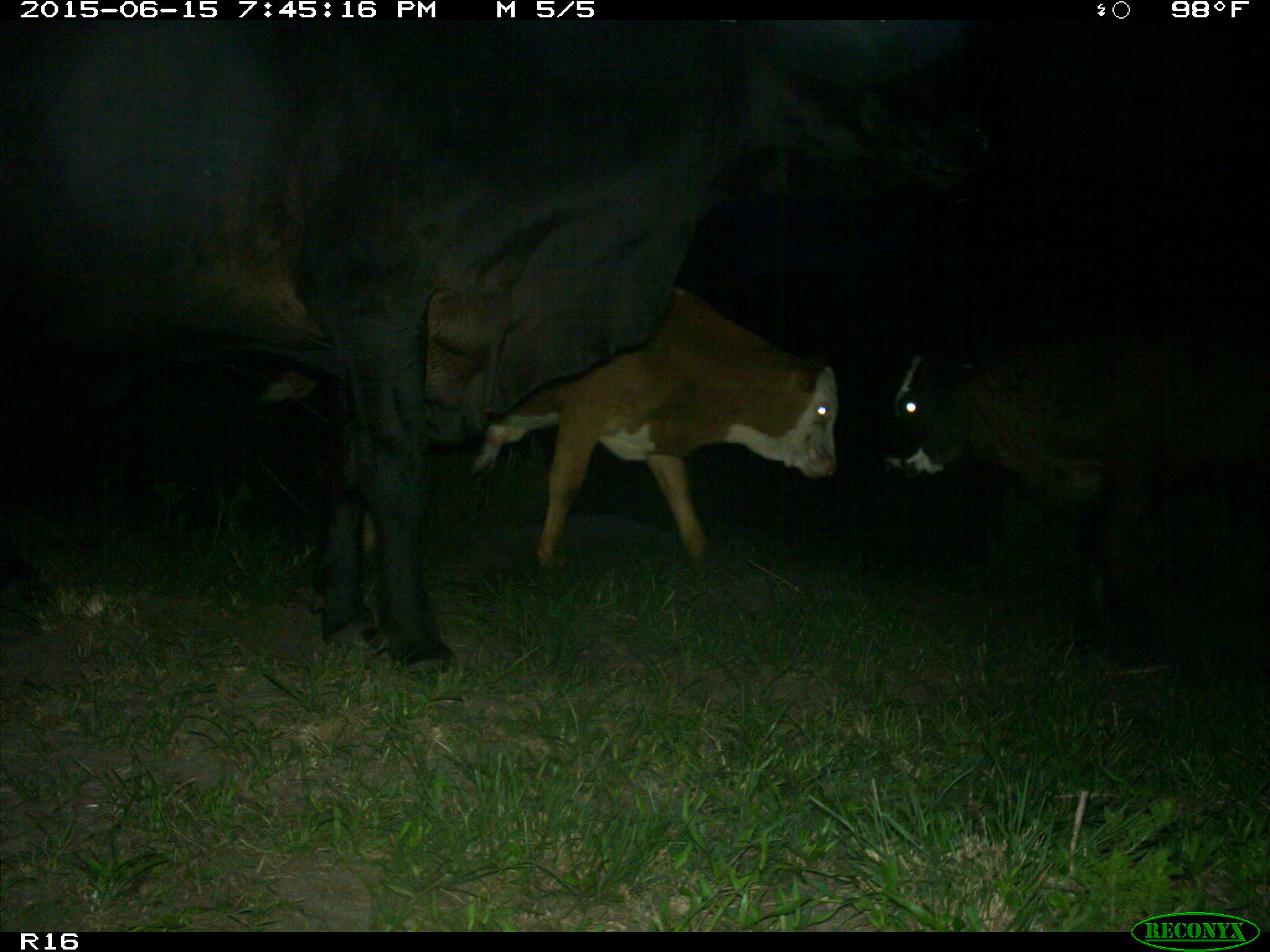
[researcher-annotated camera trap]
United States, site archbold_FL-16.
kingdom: Animalia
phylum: Chordata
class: Mammalia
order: Artiodactyla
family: Bovidae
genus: Bos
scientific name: Bos taurus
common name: domestic cow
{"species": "Bos taurus (domestic cow)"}